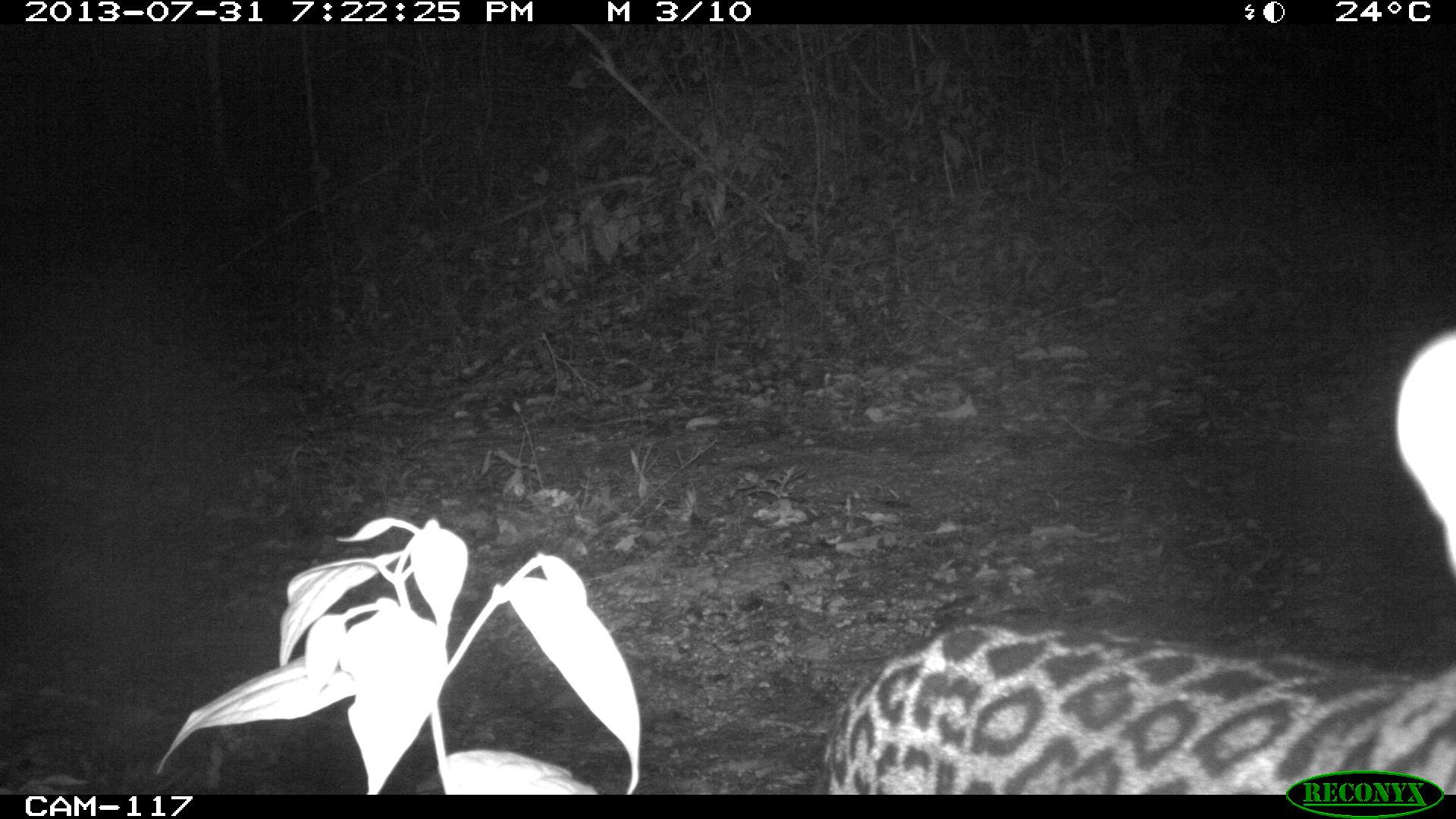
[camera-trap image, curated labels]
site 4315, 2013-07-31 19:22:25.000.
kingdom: Animalia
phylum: Chordata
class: Mammalia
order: Carnivora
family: Felidae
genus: Leopardus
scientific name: Leopardus pardalis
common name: ocelot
Leopardus pardalis (ocelot), count 1.